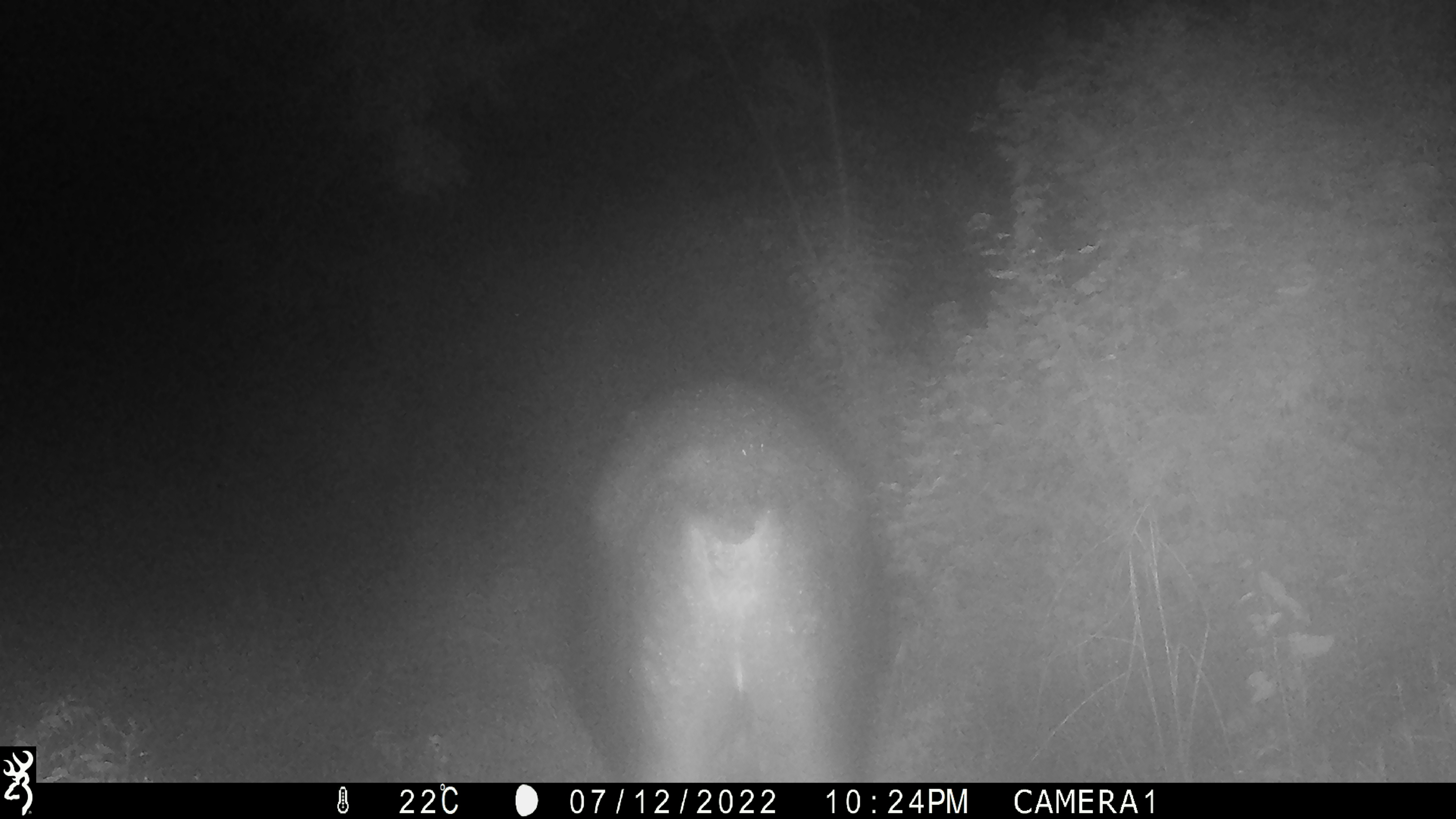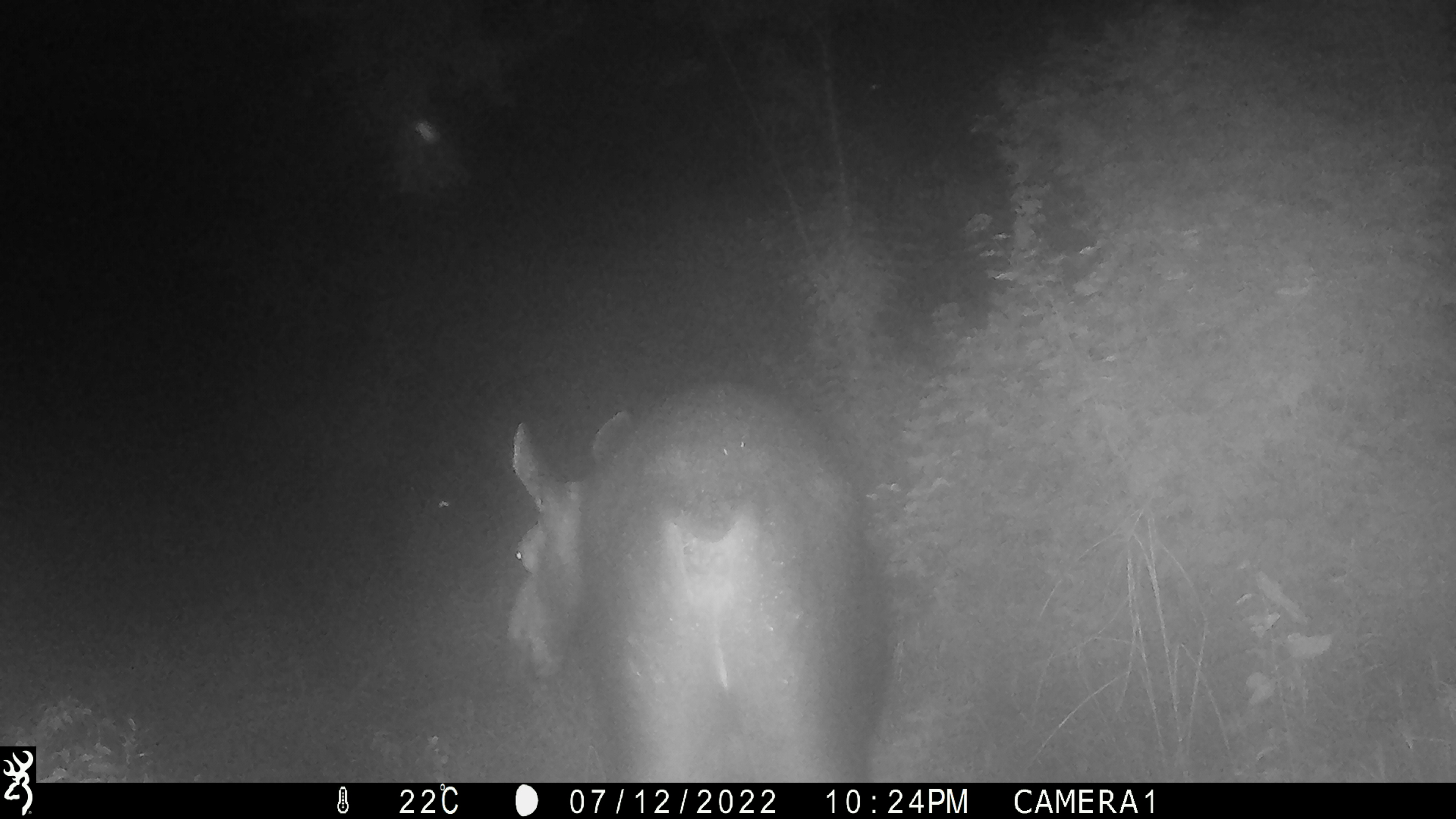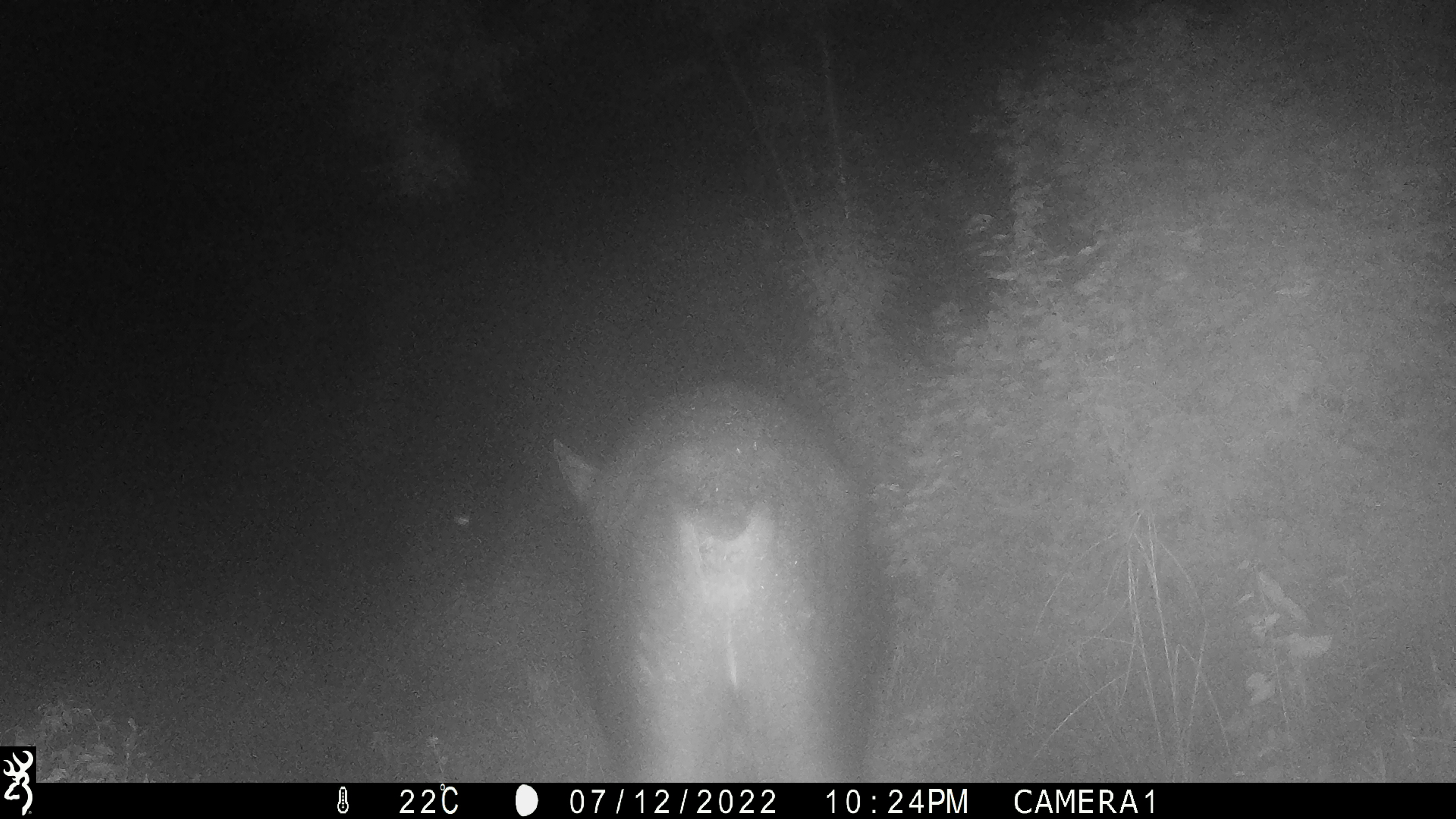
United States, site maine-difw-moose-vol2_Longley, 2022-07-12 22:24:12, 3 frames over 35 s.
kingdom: Animalia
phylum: Chordata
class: Mammalia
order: Artiodactyla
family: Cervidae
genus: Alces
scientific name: Alces alces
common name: moose